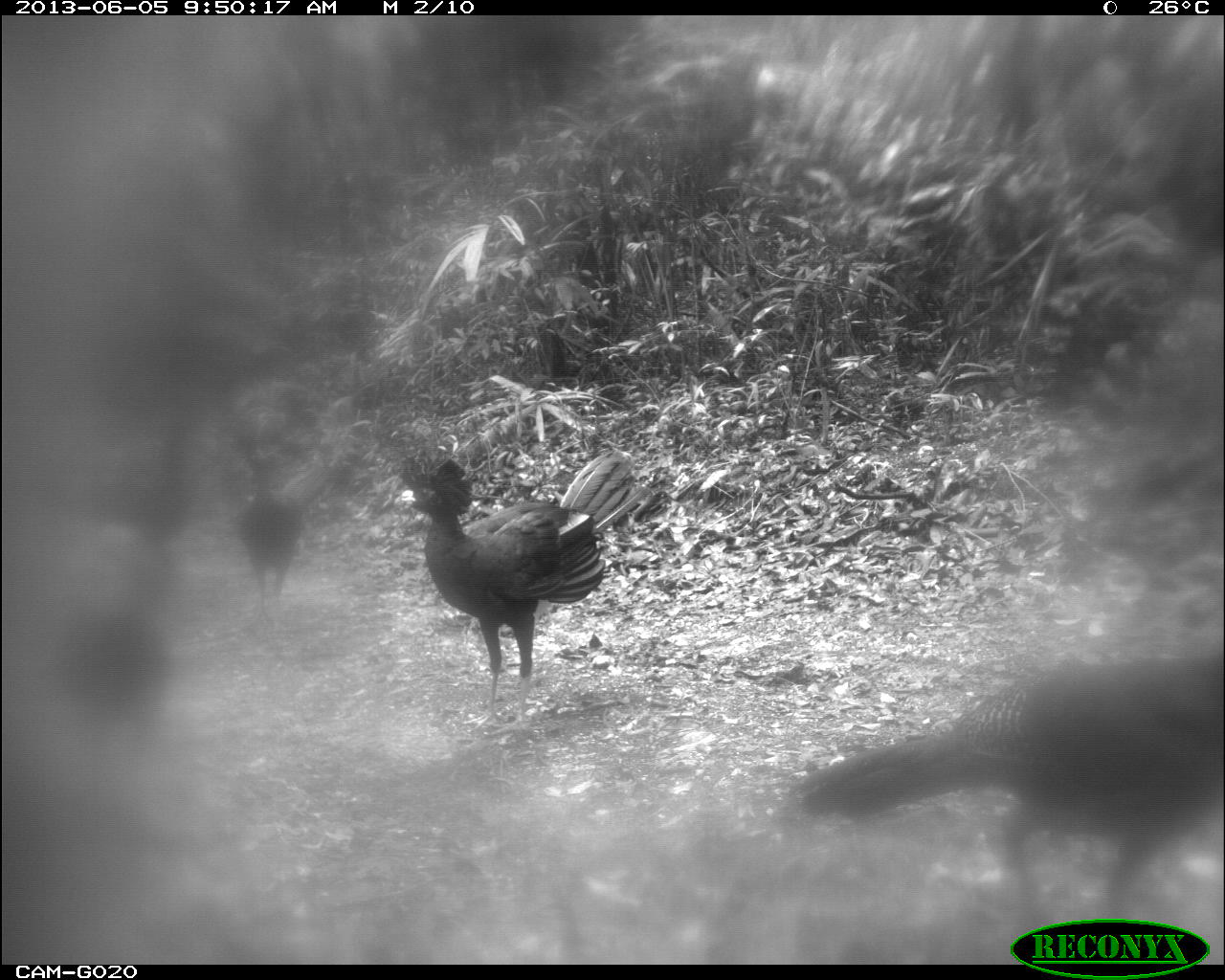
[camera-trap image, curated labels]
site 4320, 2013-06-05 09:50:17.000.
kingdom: Animalia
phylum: Chordata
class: Aves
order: Galliformes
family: Cracidae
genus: Crax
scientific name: Crax rubra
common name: great curassow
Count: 4.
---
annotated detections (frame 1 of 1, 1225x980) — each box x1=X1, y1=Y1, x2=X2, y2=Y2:
crax rubra: x1=790, y1=633, x2=1223, y2=913; x1=398, y1=446, x2=655, y2=734; x1=56, y1=579, x2=167, y2=783; x1=96, y1=441, x2=197, y2=578; x1=235, y1=453, x2=303, y2=623